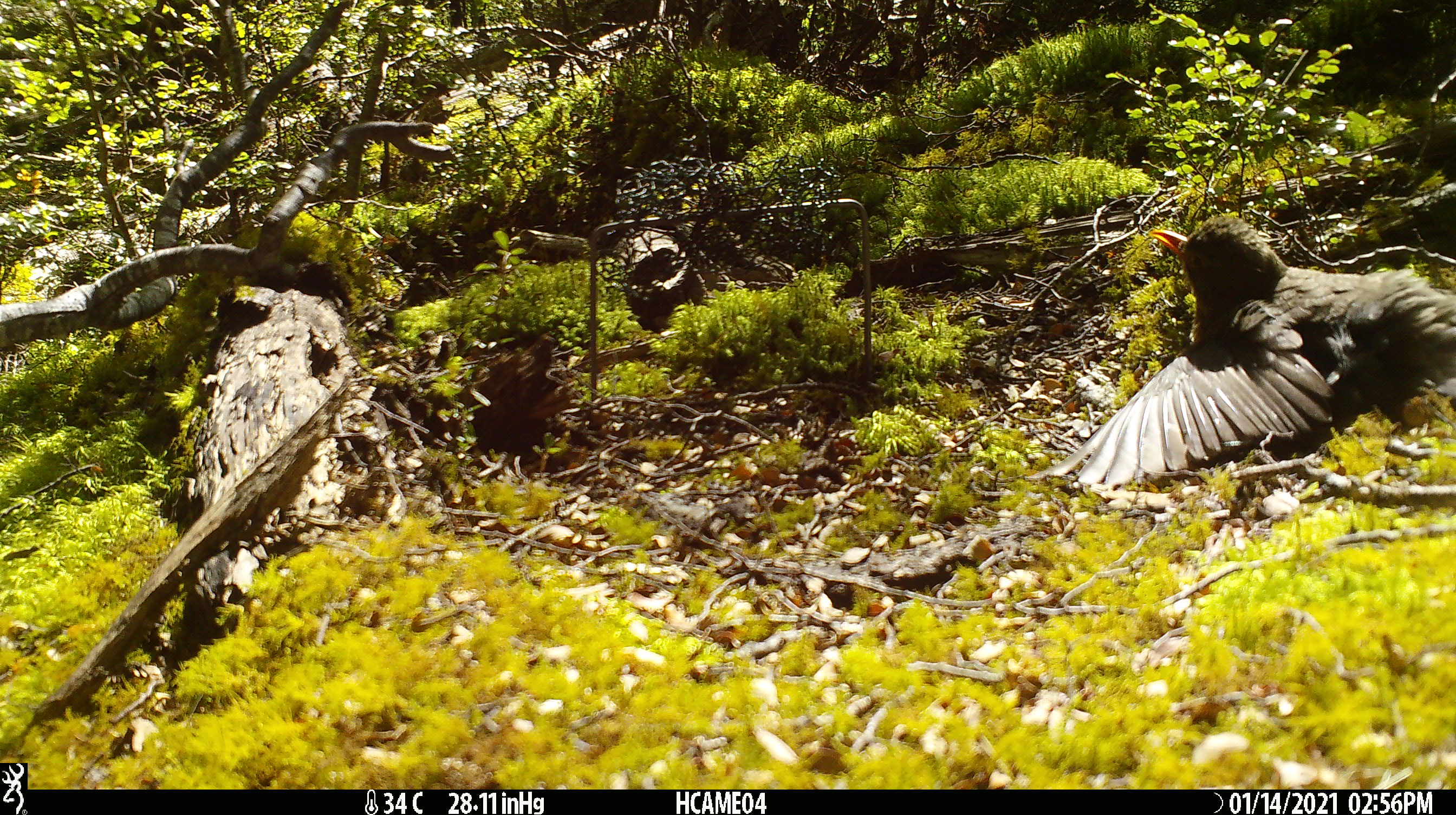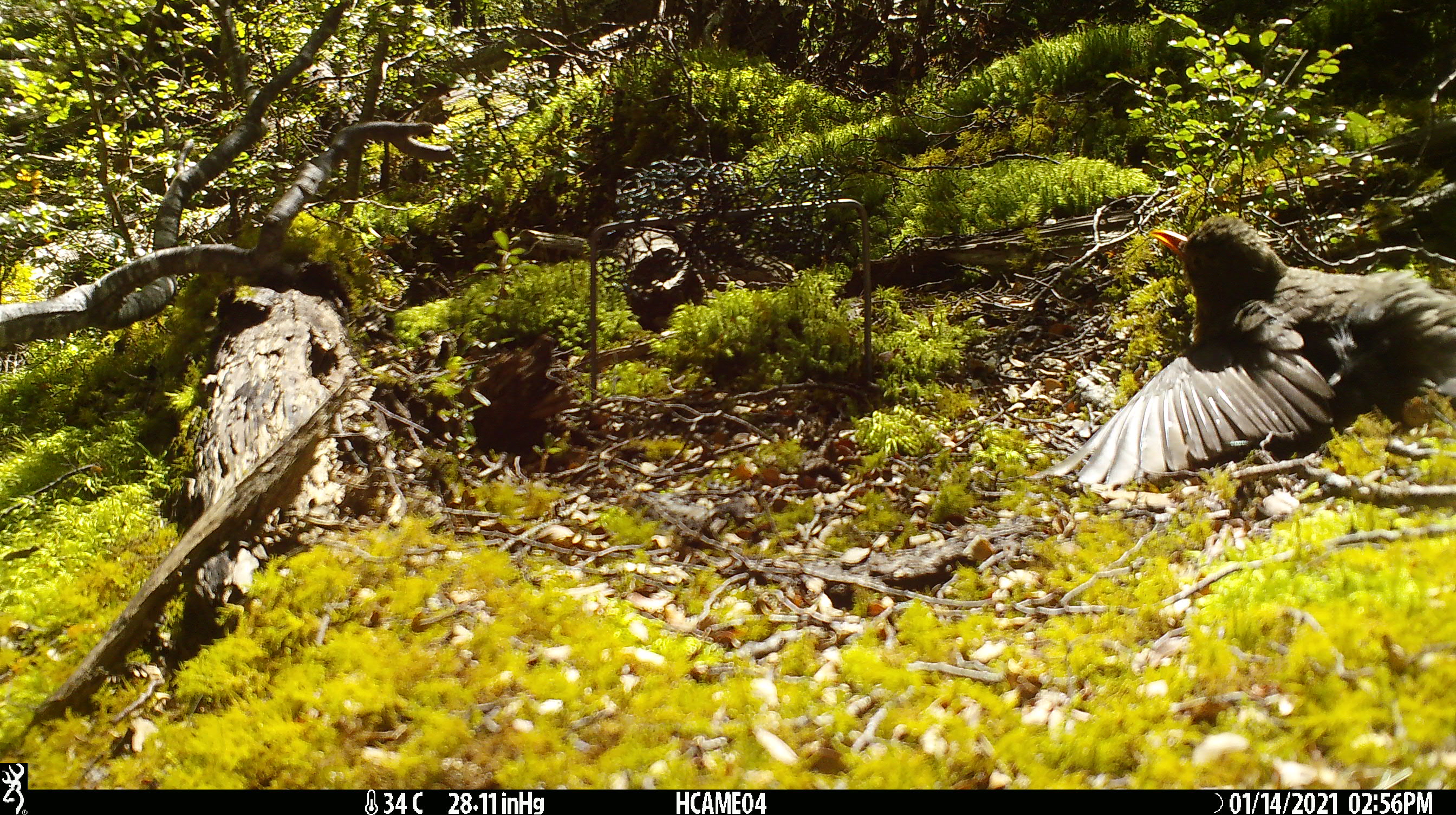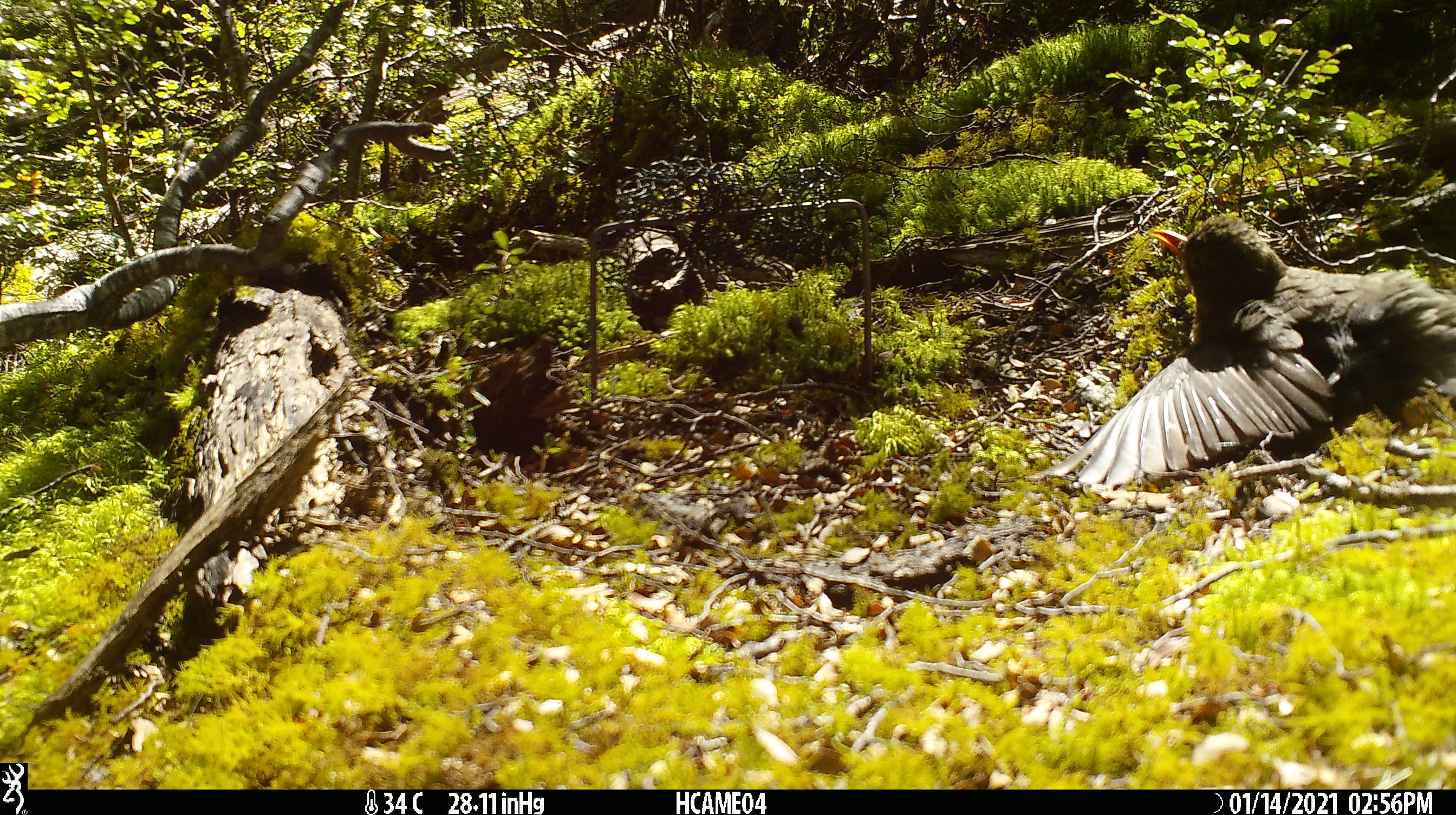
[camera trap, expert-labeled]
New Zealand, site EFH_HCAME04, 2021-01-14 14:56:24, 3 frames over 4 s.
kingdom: Animalia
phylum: Chordata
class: Aves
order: Passeriformes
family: Turdidae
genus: Turdus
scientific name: Turdus merula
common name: eurasian blackbird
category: blackbird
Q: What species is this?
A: Blackbird (eurasian blackbird) (Turdus merula).